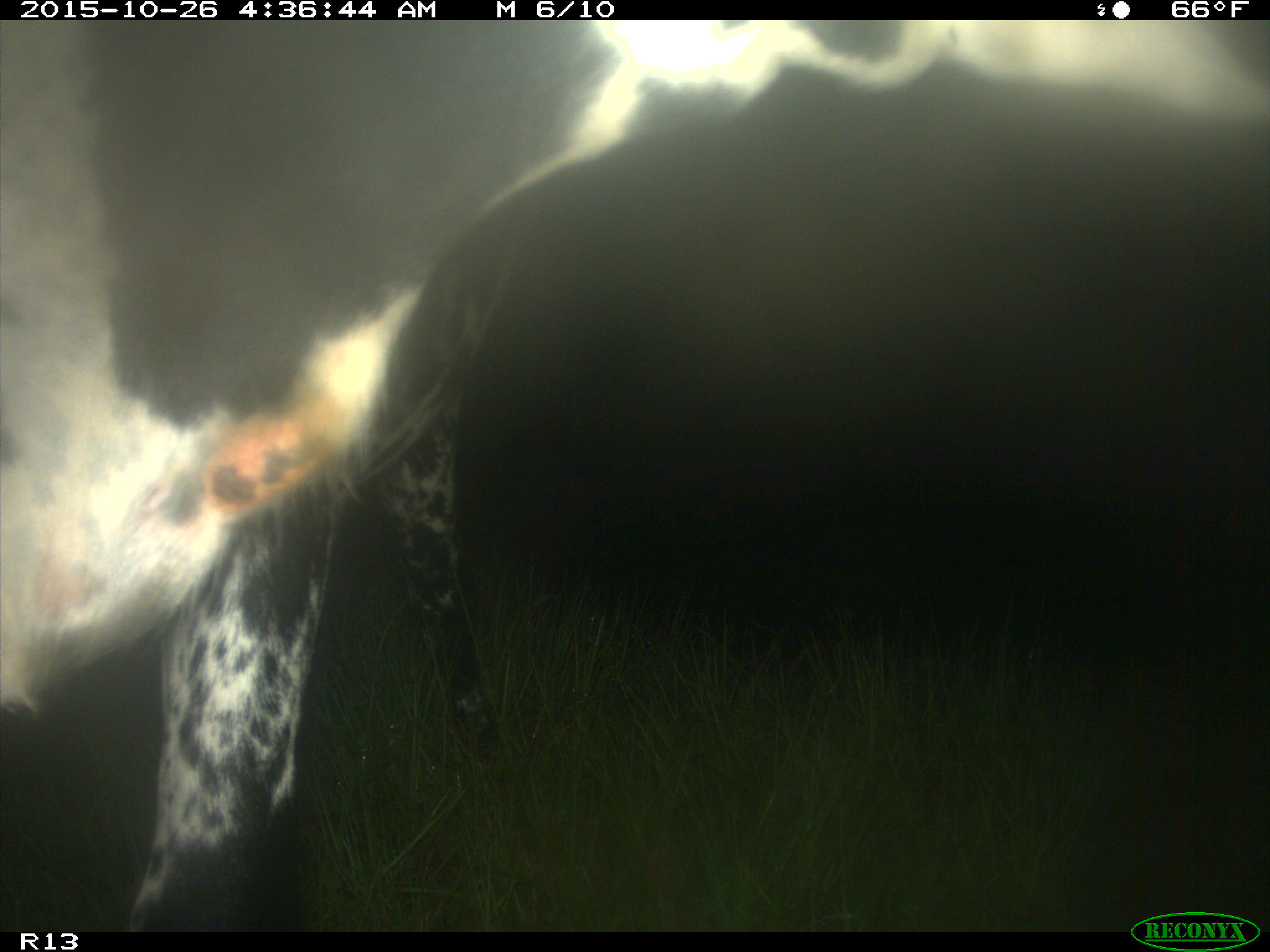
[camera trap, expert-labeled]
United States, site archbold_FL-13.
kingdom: Animalia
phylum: Chordata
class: Mammalia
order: Artiodactyla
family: Bovidae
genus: Bos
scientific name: Bos taurus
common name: domestic cow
Bos taurus (domestic cow).